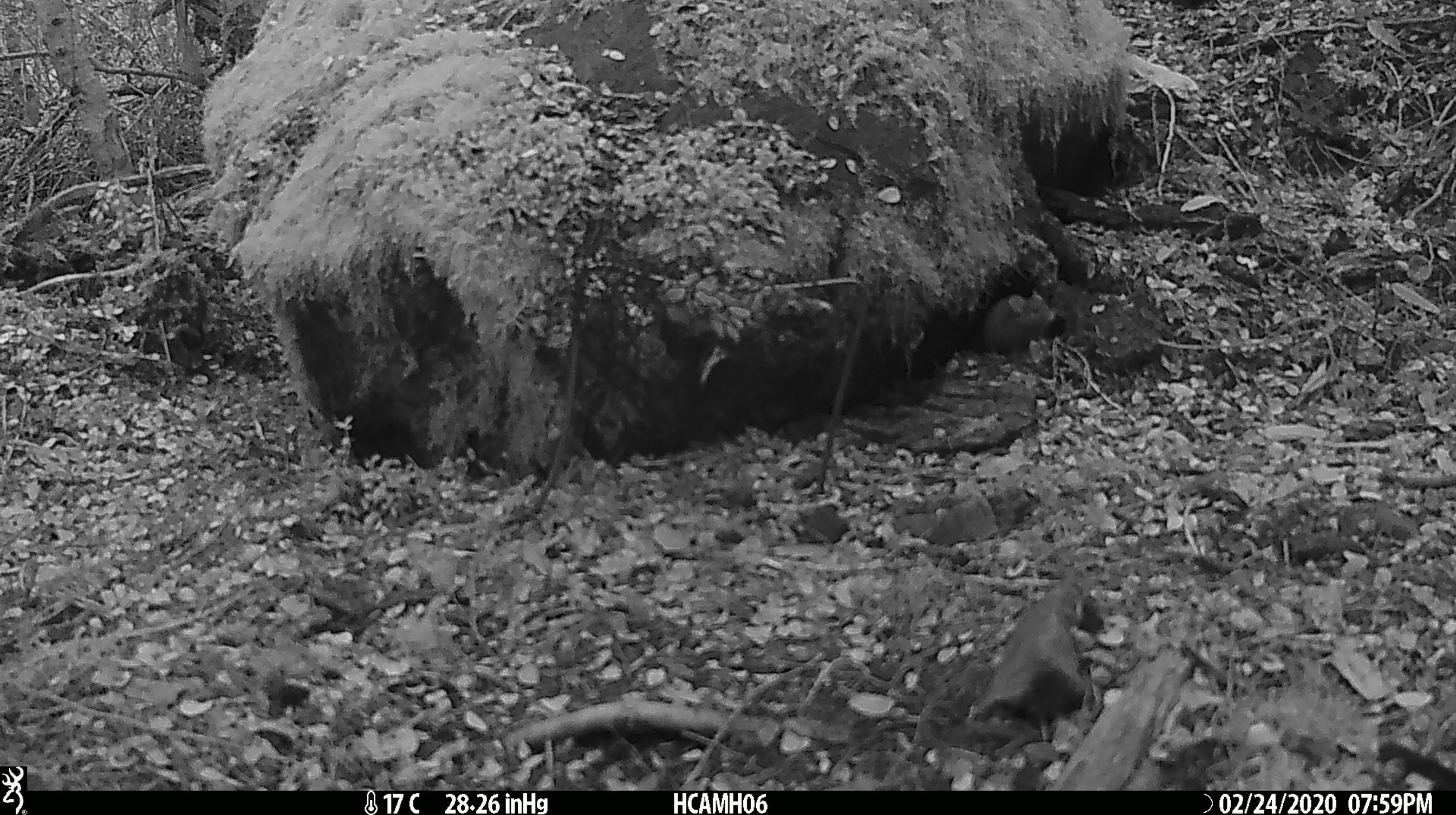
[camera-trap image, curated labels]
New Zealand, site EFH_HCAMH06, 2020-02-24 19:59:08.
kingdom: Animalia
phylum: Chordata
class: Mammalia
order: Rodentia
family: Muridae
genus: Mus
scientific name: Mus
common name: mouse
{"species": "mouse (Mus)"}